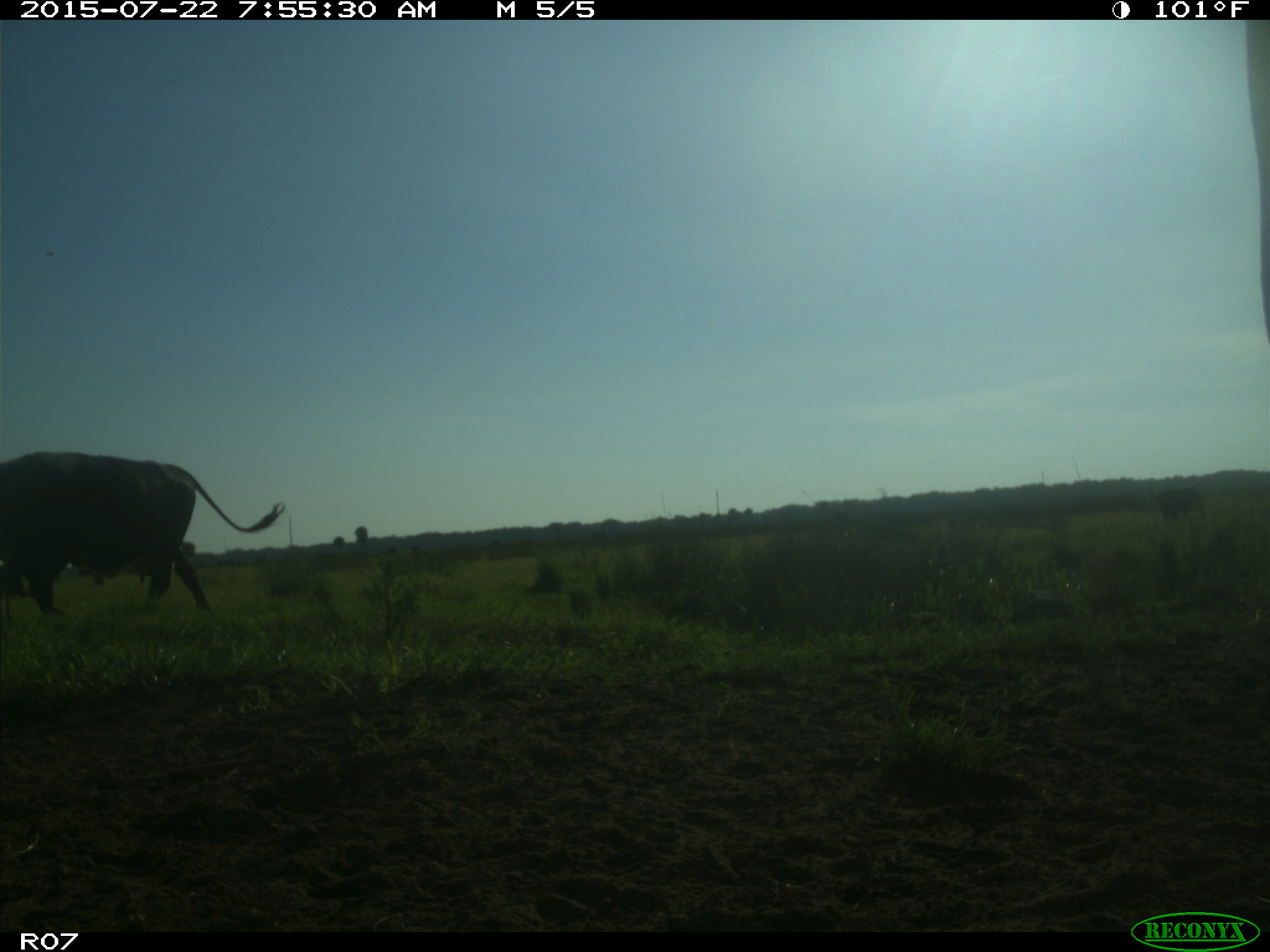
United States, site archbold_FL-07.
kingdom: Animalia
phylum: Chordata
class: Mammalia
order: Artiodactyla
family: Cervidae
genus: Odocoileus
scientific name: Odocoileus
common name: deer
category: unidentified deer